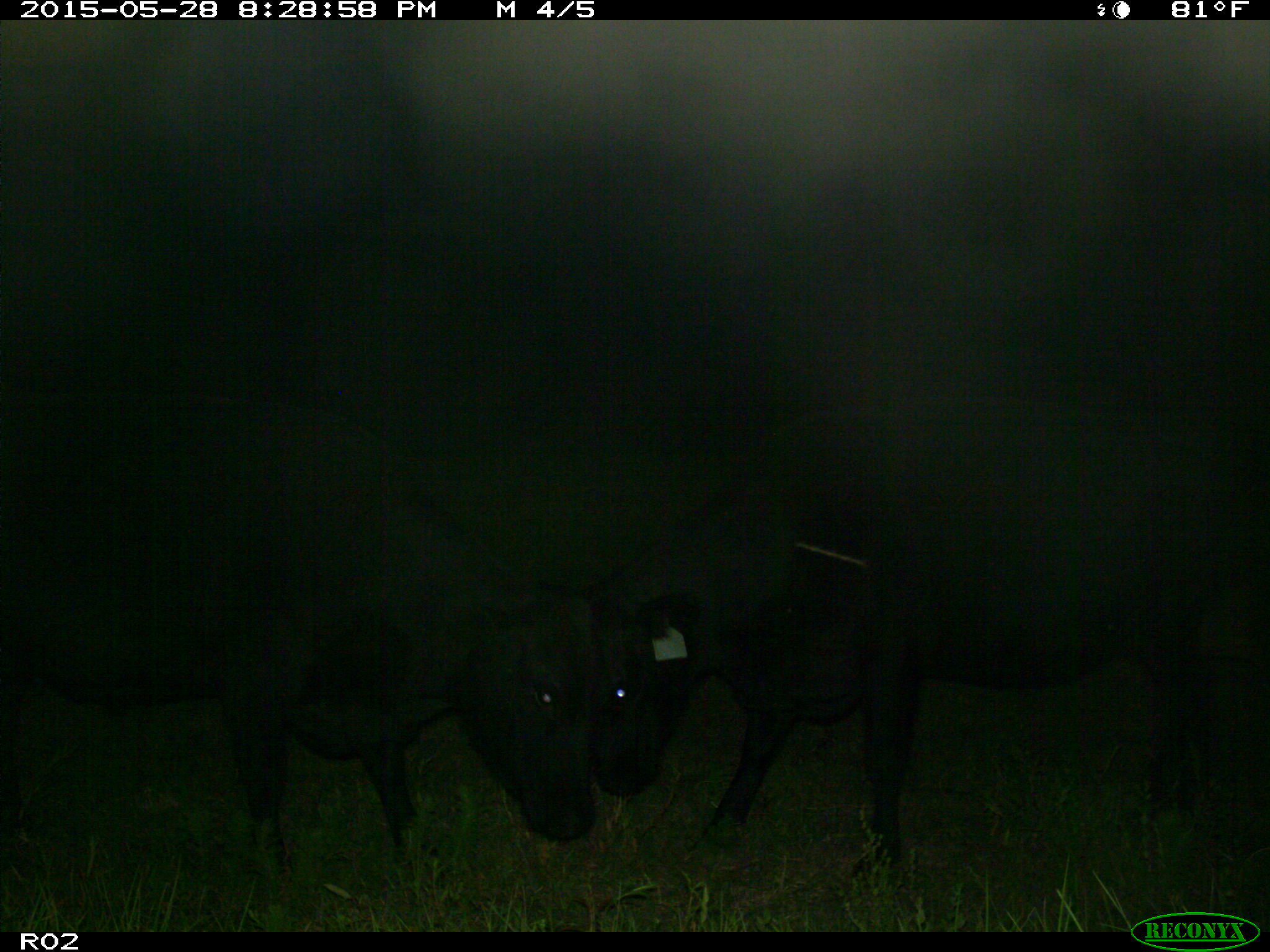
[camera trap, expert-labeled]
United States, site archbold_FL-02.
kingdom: Animalia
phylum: Chordata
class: Mammalia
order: Artiodactyla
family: Bovidae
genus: Bos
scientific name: Bos taurus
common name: domestic cow